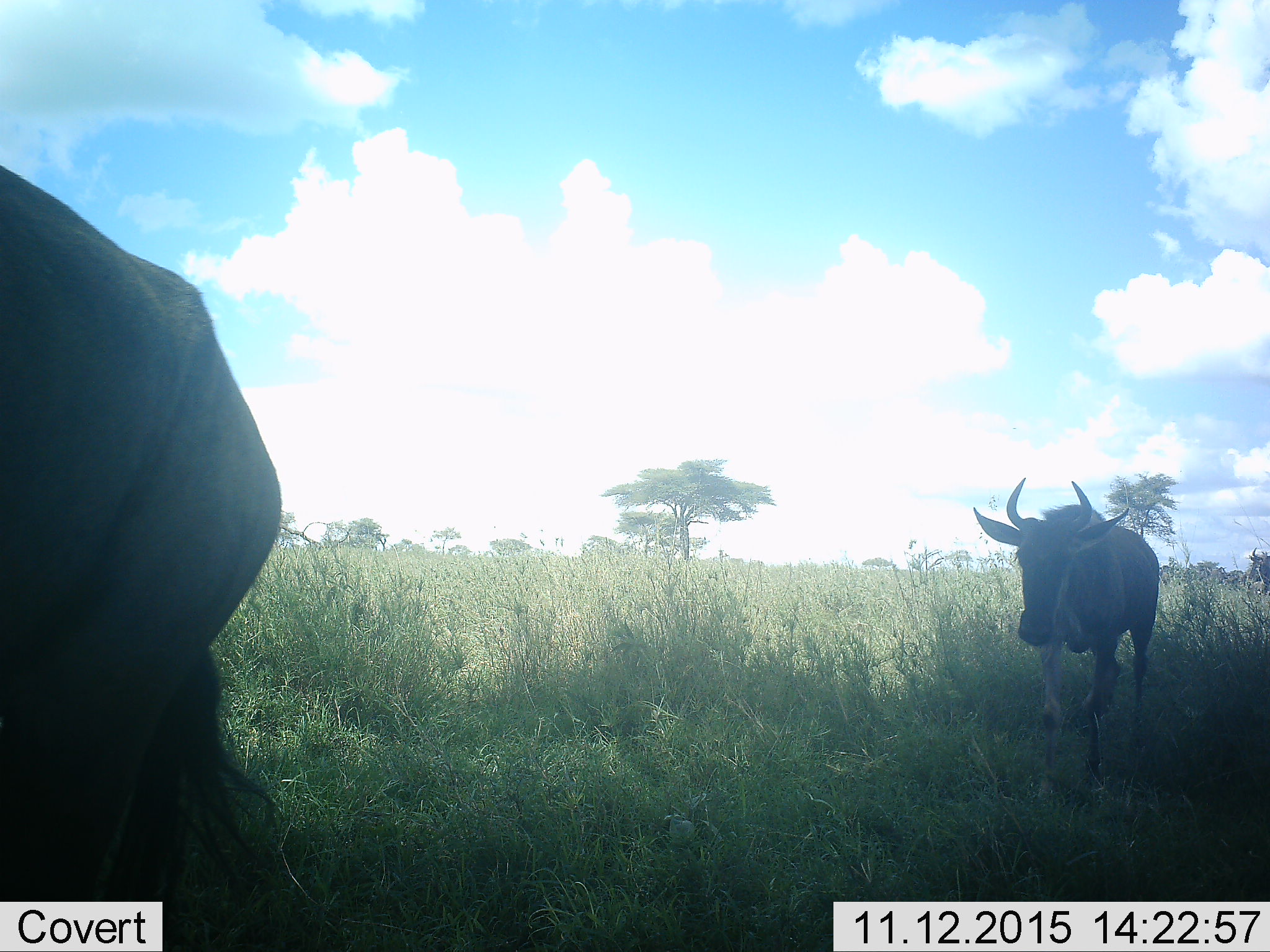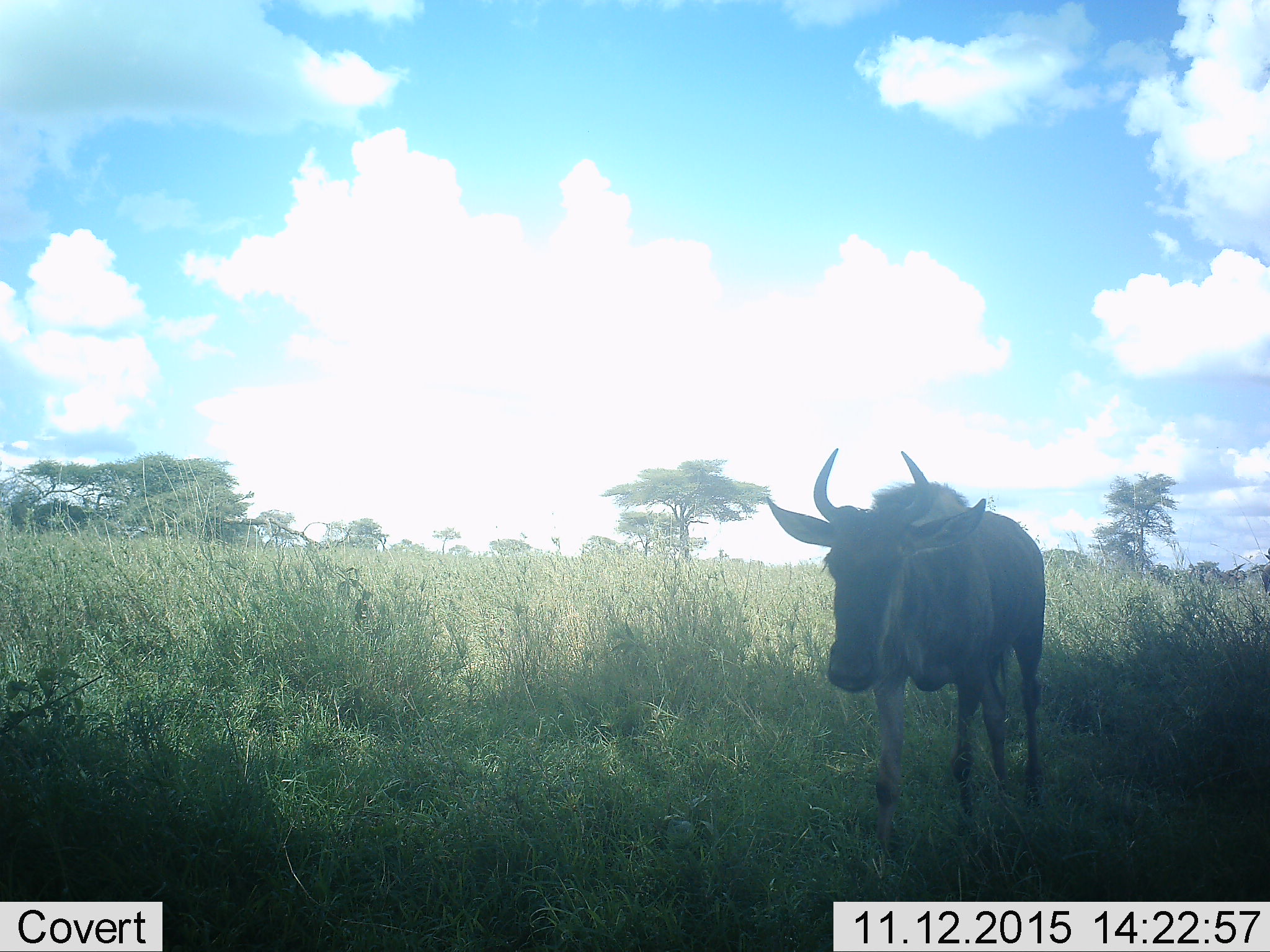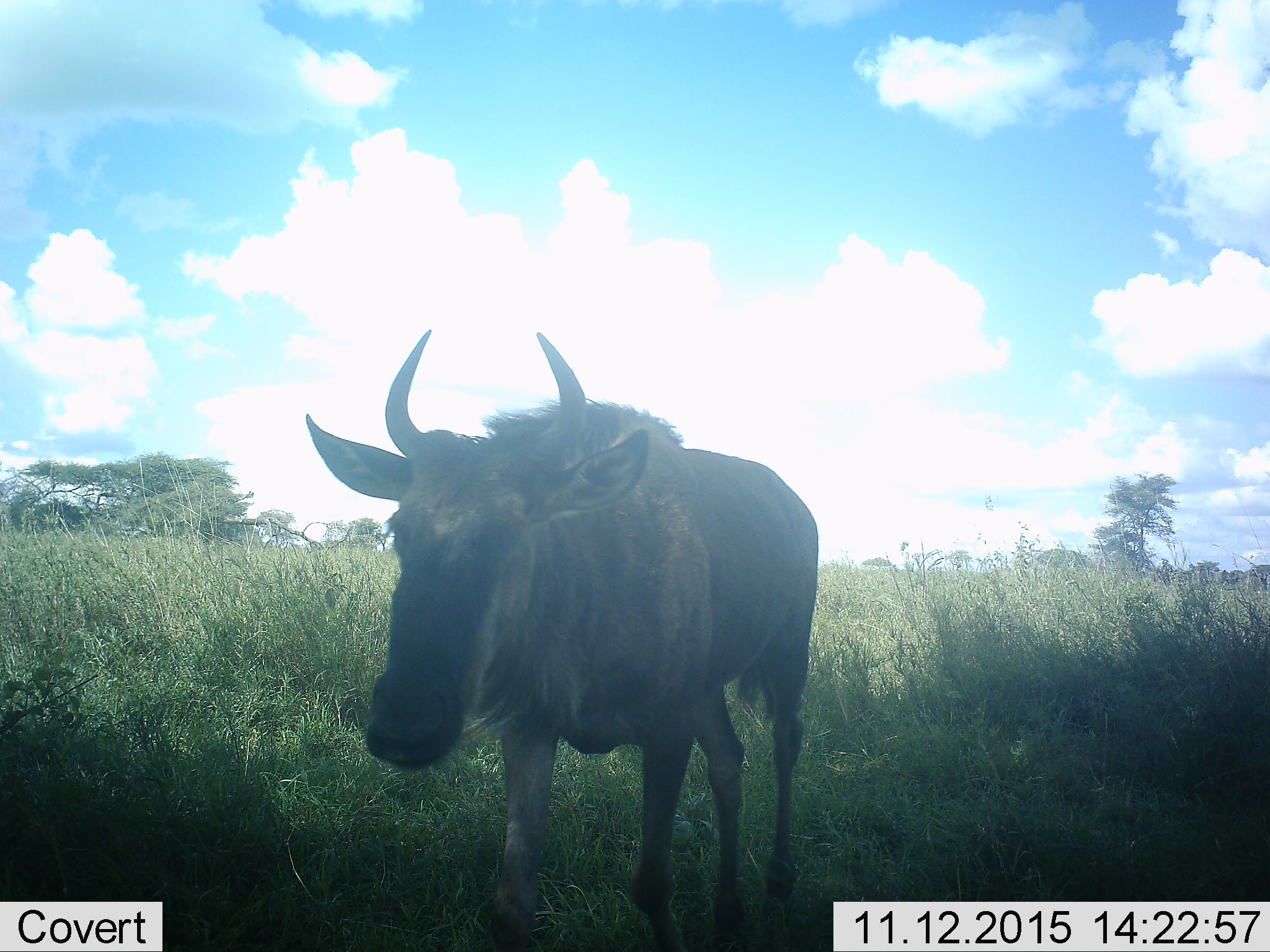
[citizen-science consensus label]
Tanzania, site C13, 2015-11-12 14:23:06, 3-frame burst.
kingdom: Animalia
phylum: Chordata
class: Mammalia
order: Artiodactyla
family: Bovidae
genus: Connochaetes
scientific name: Connochaetes taurinus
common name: blue wildebeest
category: wildebeest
Wildebeest (blue wildebeest) (Connochaetes taurinus), count 3. Behavior (volunteer vote fractions): standing 0%, resting 0%, moving 100%, interacting 0%. Young present (vote fraction): 8%. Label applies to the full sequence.